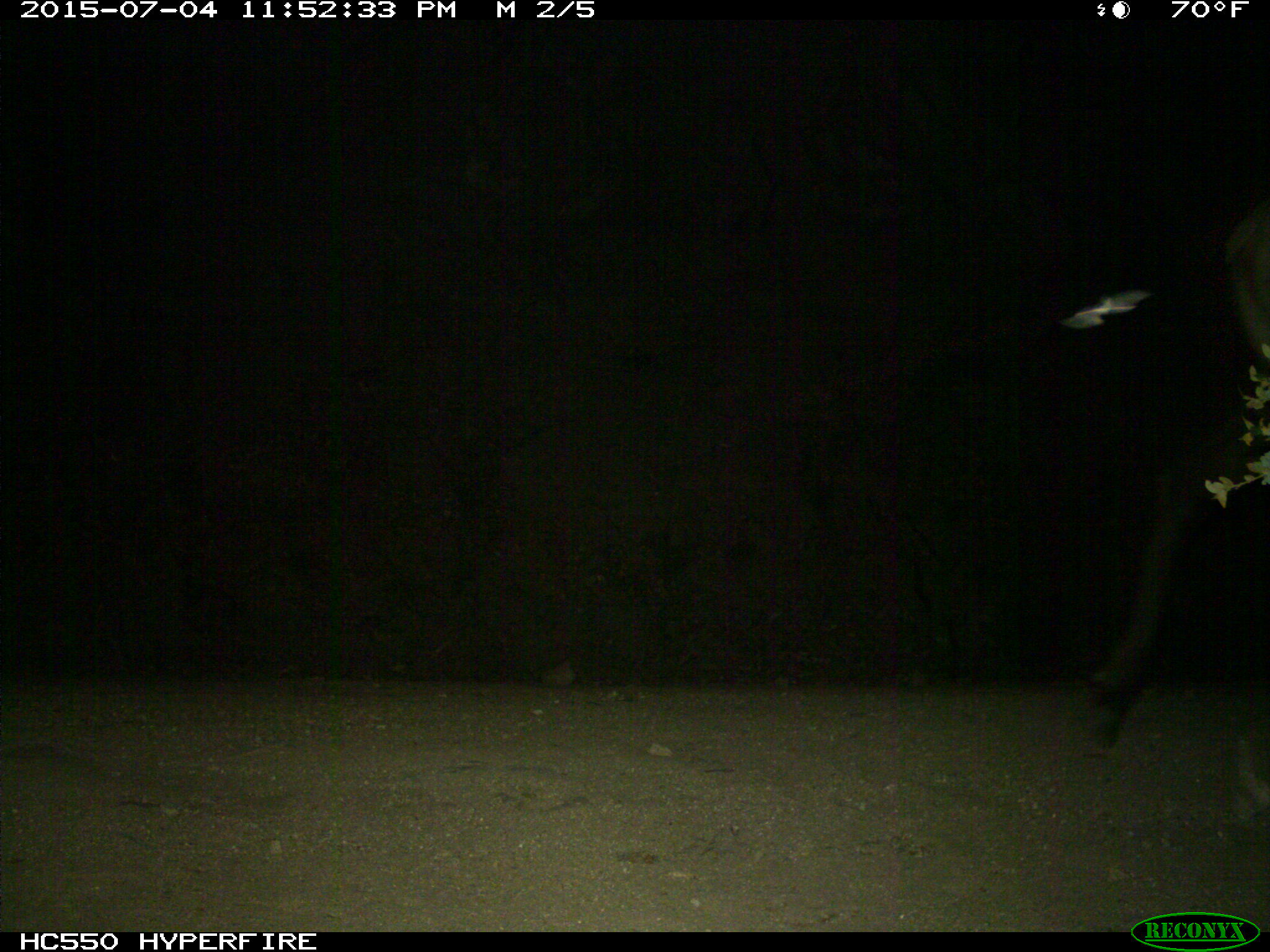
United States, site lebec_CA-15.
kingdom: Animalia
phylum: Chordata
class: Mammalia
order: Artiodactyla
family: Cervidae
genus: Cervus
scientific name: Cervus canadensis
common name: elk